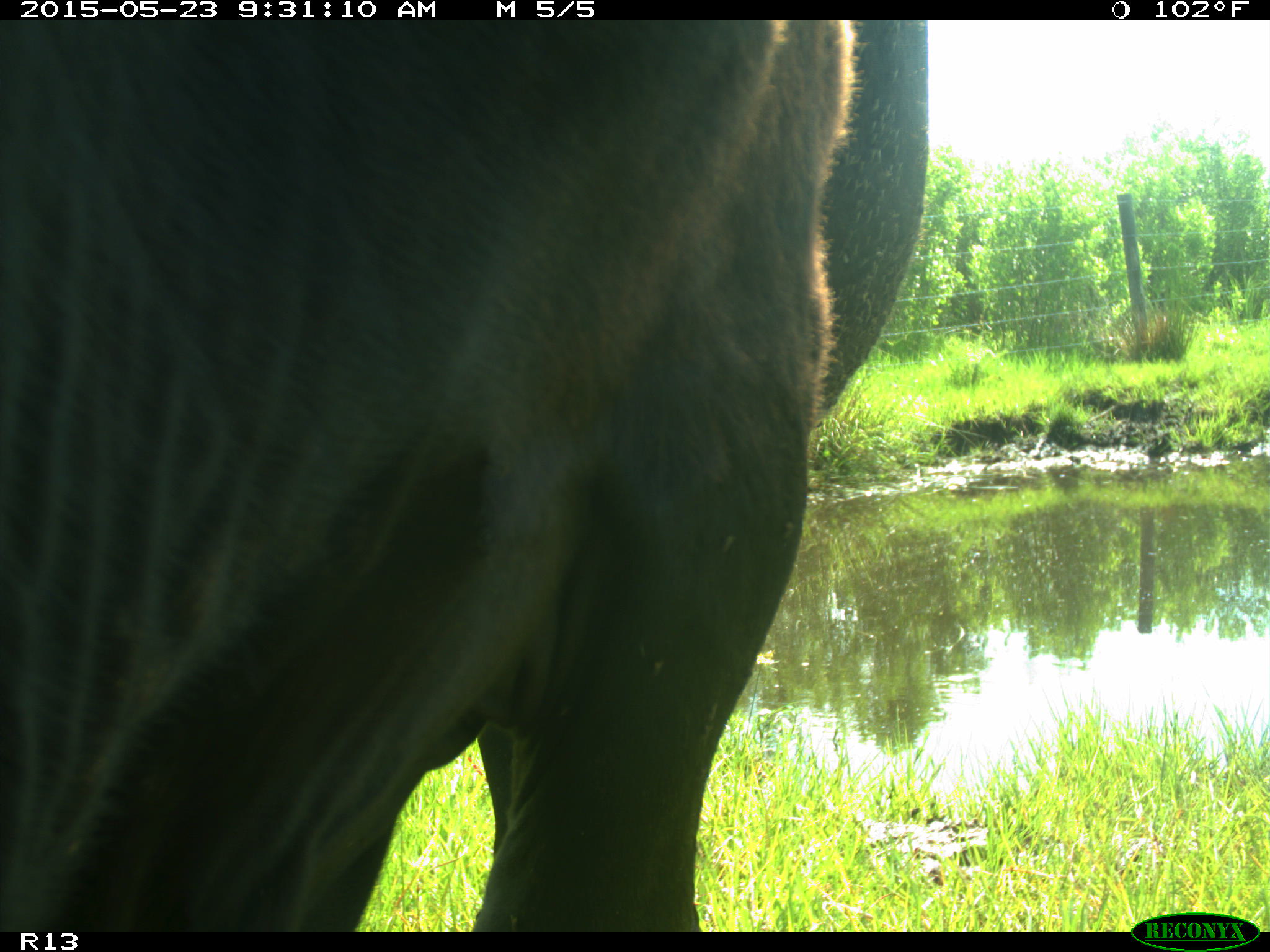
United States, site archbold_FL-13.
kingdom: Animalia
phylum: Chordata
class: Mammalia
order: Artiodactyla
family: Bovidae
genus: Bos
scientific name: Bos taurus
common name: domestic cow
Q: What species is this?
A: Bos taurus (domestic cow).